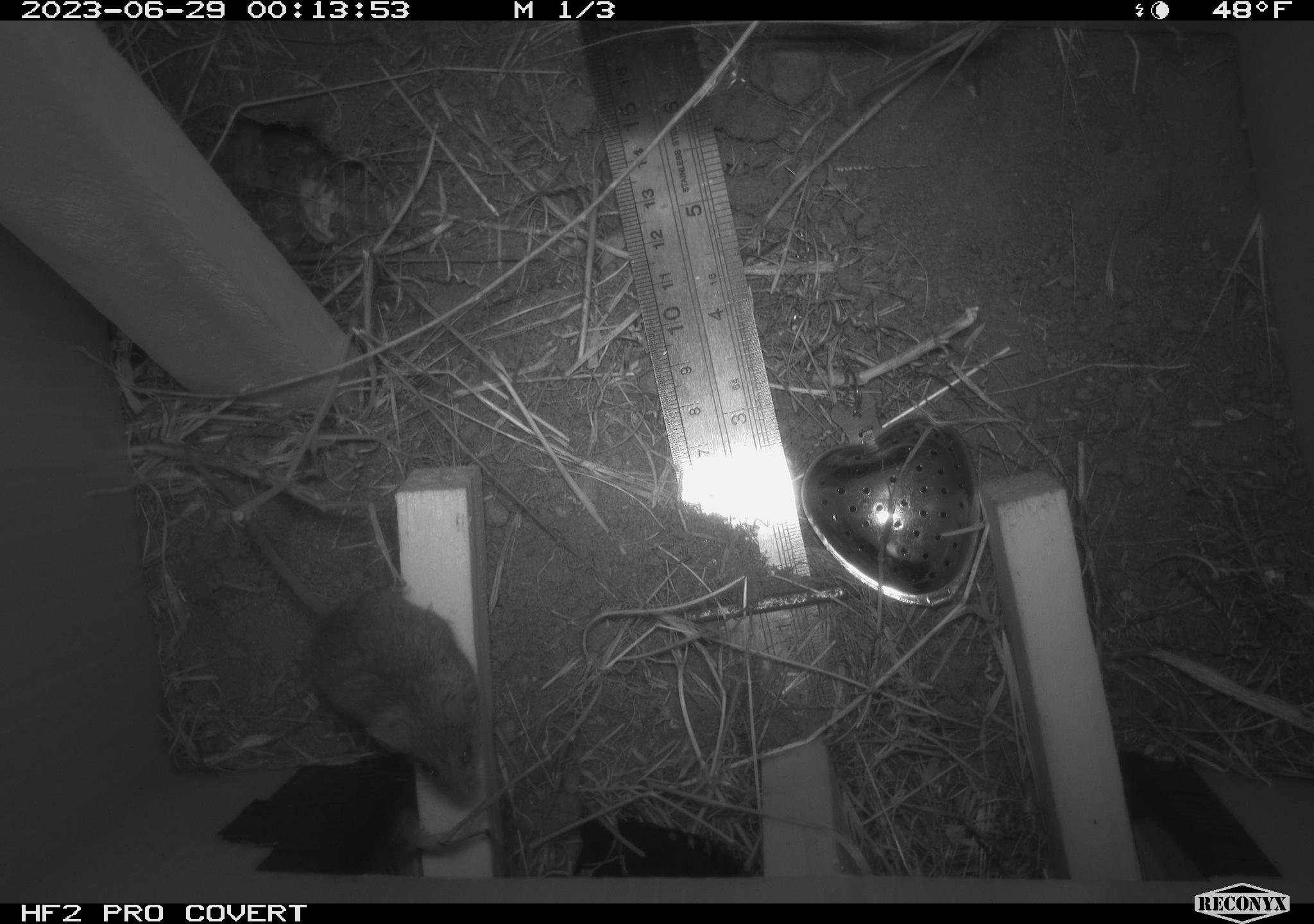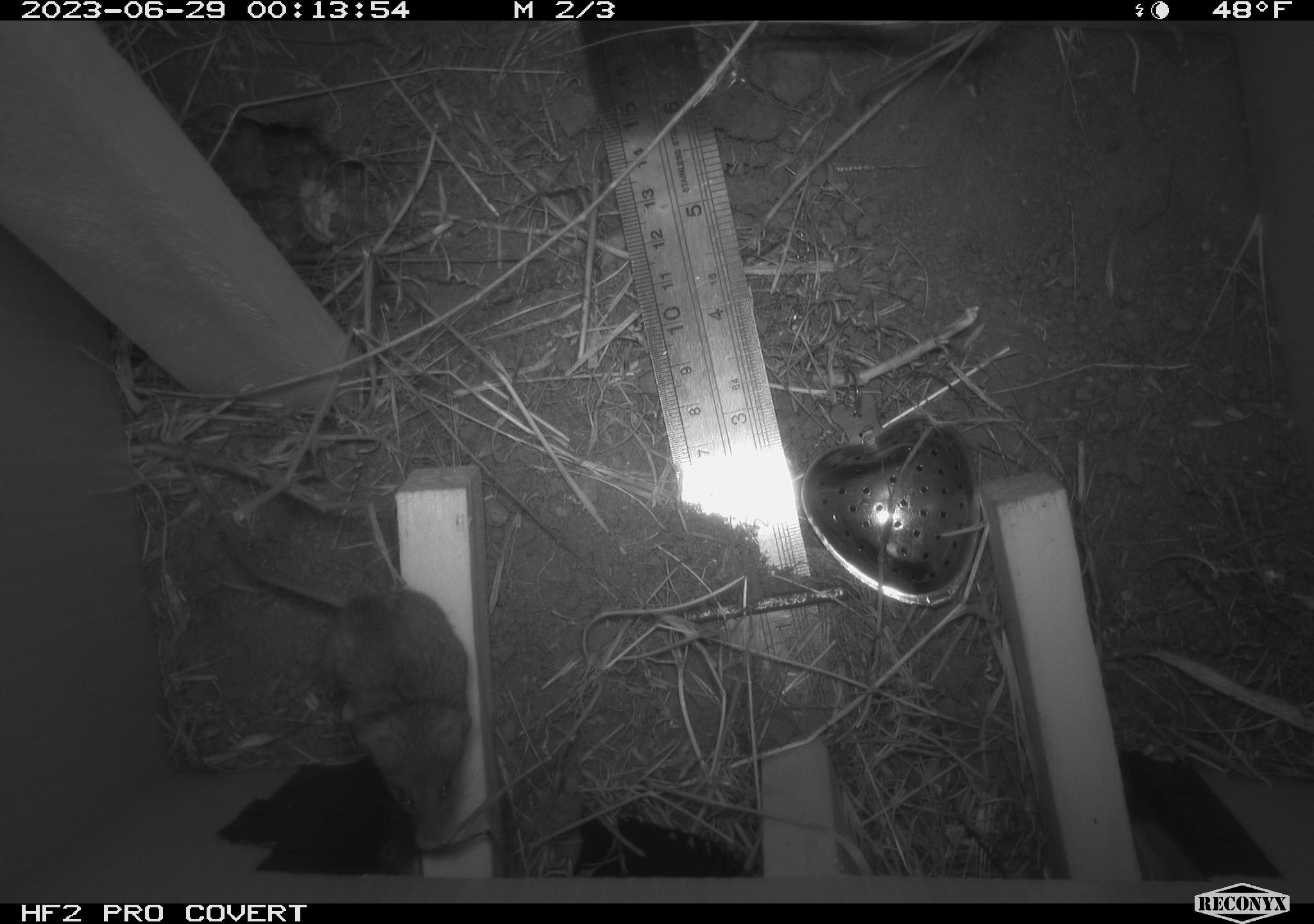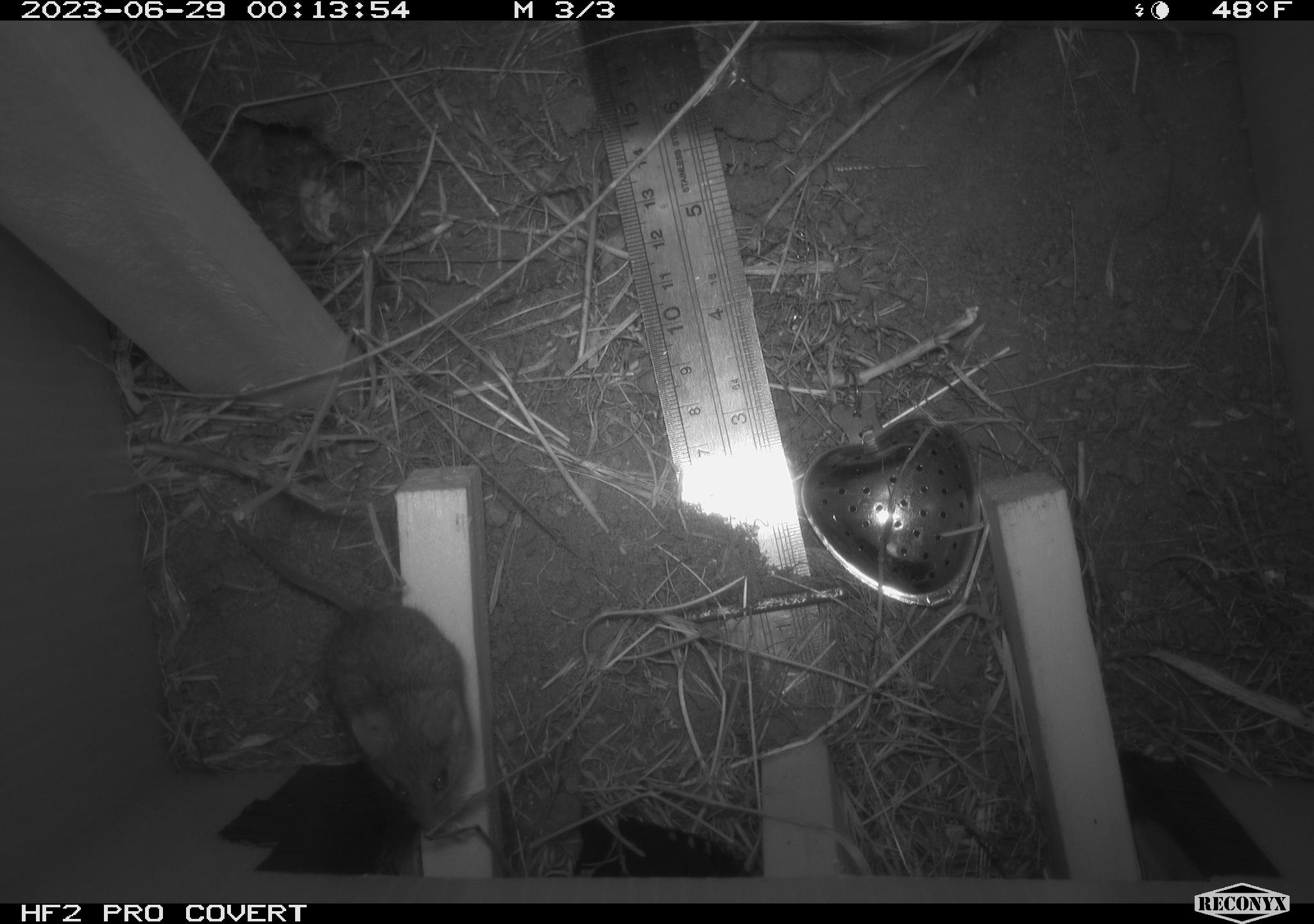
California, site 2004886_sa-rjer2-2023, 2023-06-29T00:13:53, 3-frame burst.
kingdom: Animalia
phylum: Chordata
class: Mammalia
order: Rodentia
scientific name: Rodentia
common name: mouse species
Mouse species (Rodentia).